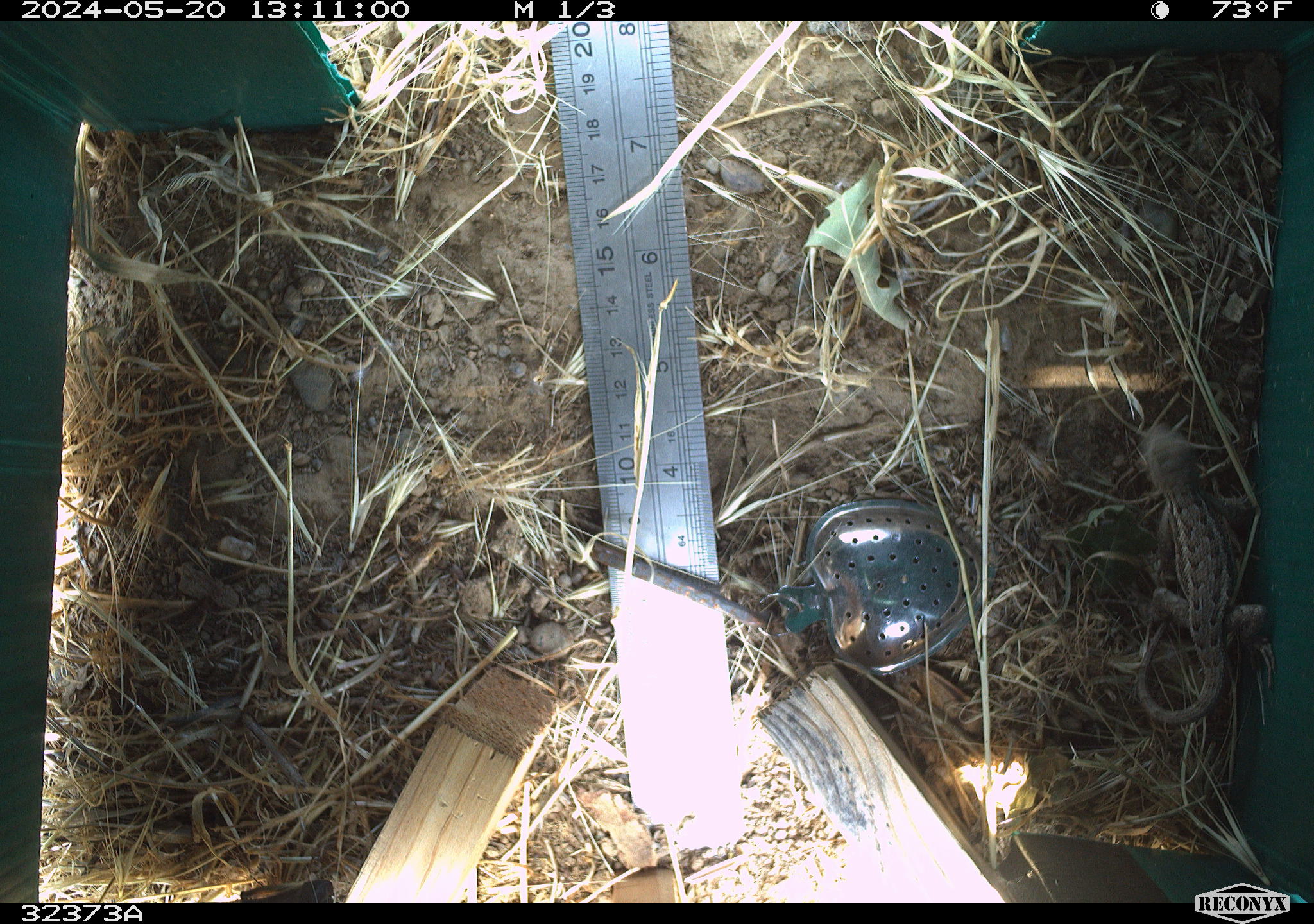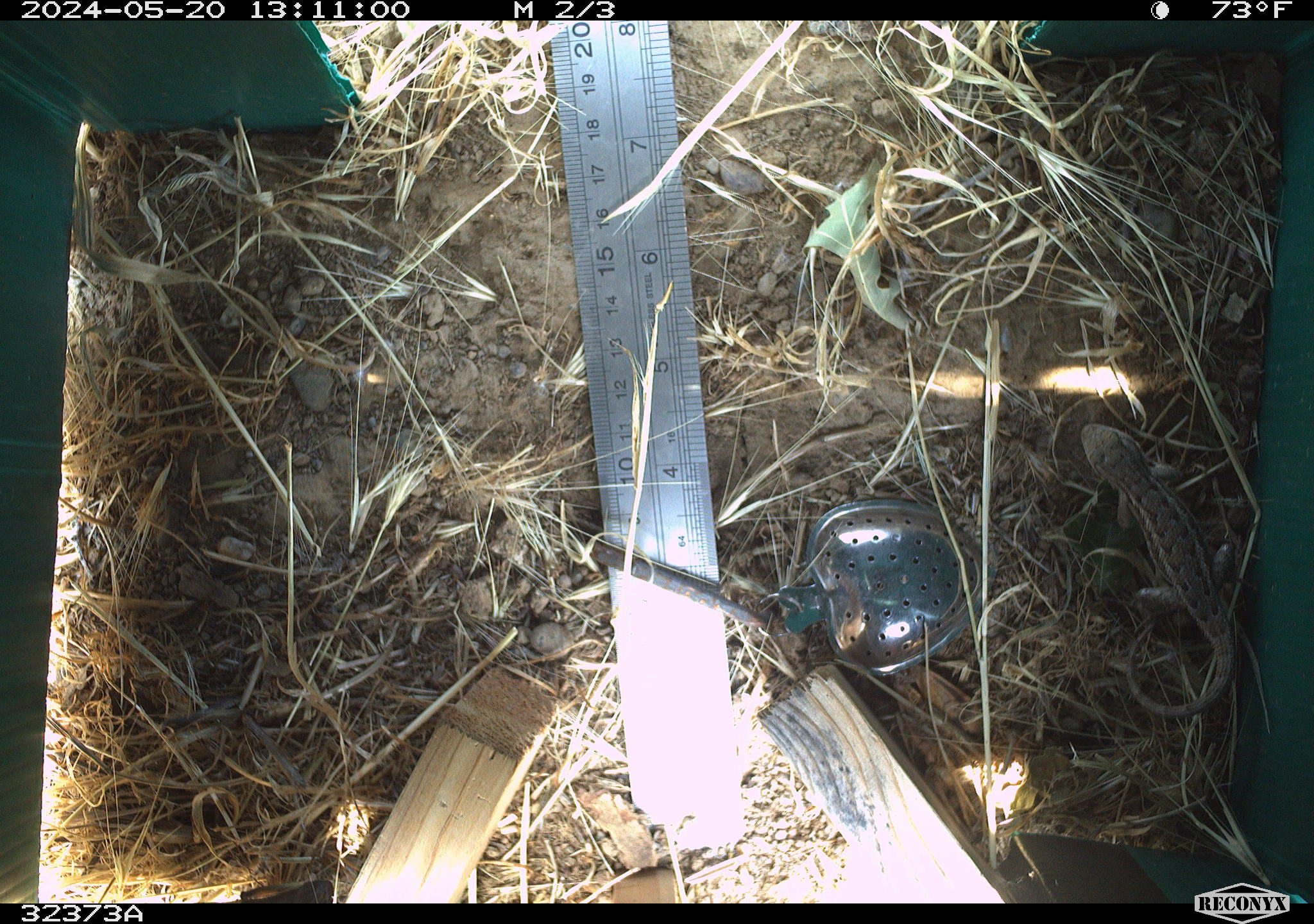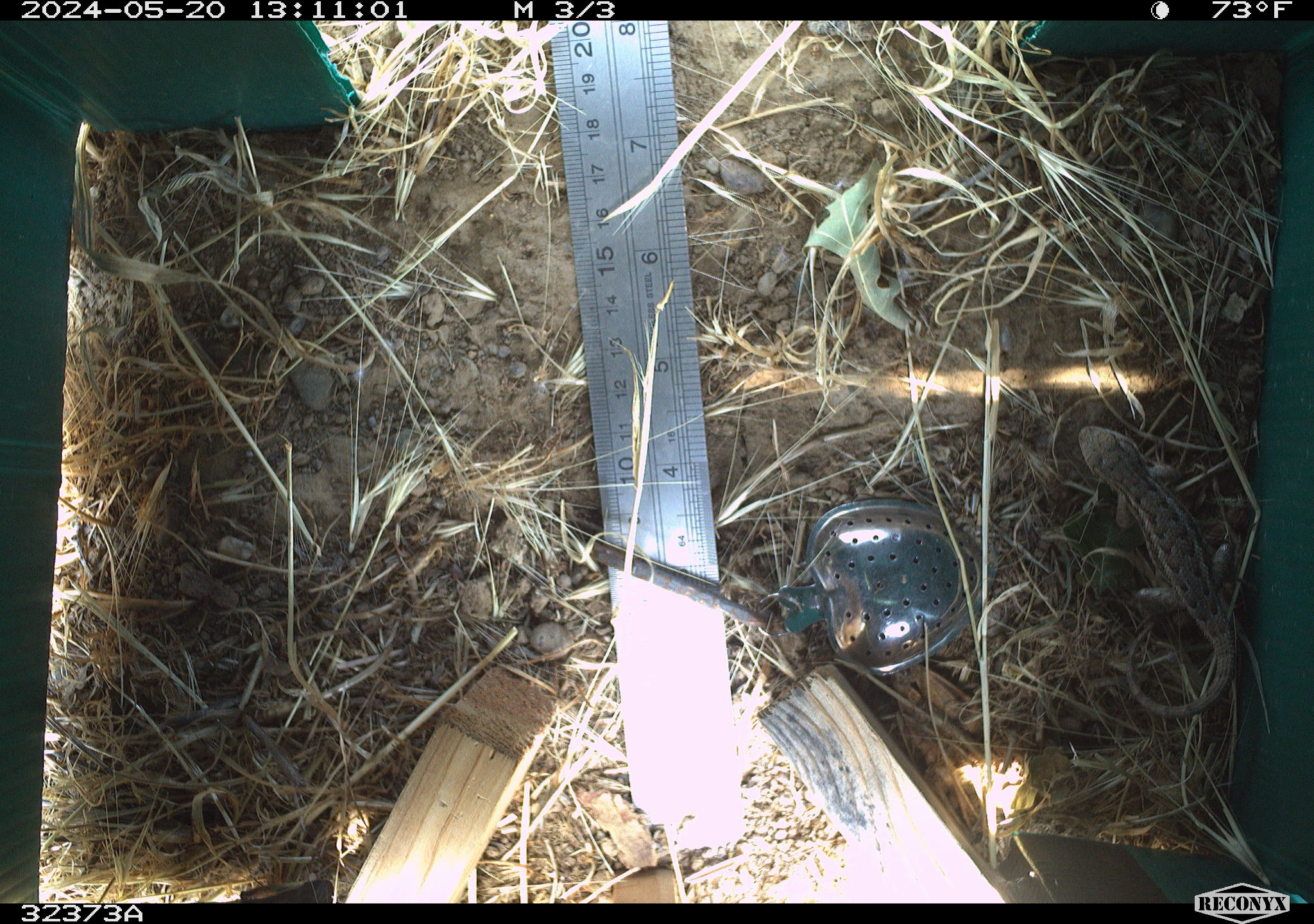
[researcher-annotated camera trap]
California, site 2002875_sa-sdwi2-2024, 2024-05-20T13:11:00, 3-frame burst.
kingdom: Animalia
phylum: Chordata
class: Reptilia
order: Squamata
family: Phrynosomatidae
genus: Sceloporus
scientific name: Sceloporus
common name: spiny lizards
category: sceloporus species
Sceloporus species (spiny lizards) (Sceloporus).